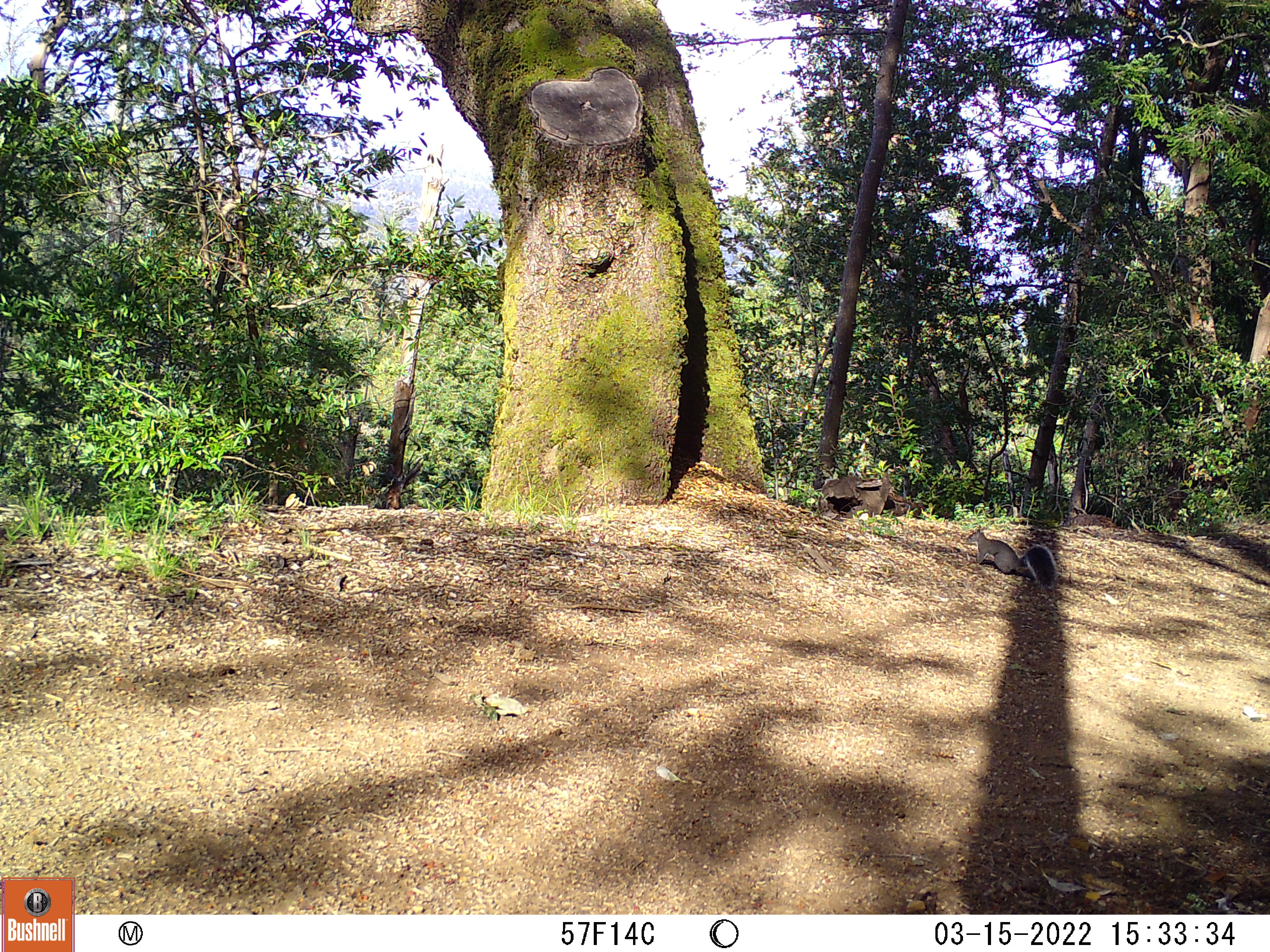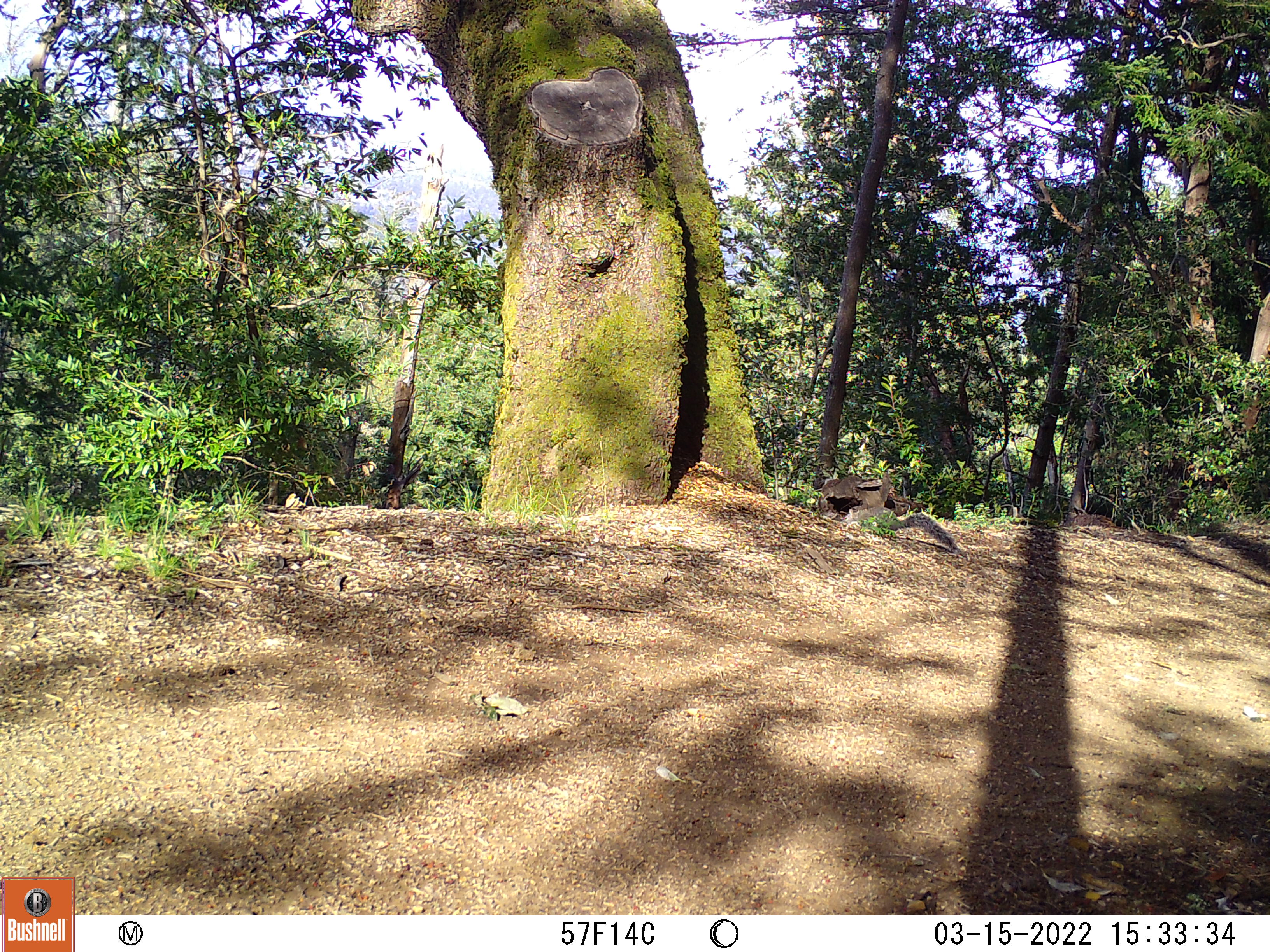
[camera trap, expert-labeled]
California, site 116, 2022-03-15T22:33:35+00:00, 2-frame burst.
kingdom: Animalia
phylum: Chordata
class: Mammalia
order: Rodentia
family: Sciuridae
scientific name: Sciuridae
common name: squirrel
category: unknown squirrel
Unknown squirrel (squirrel) (Sciuridae).